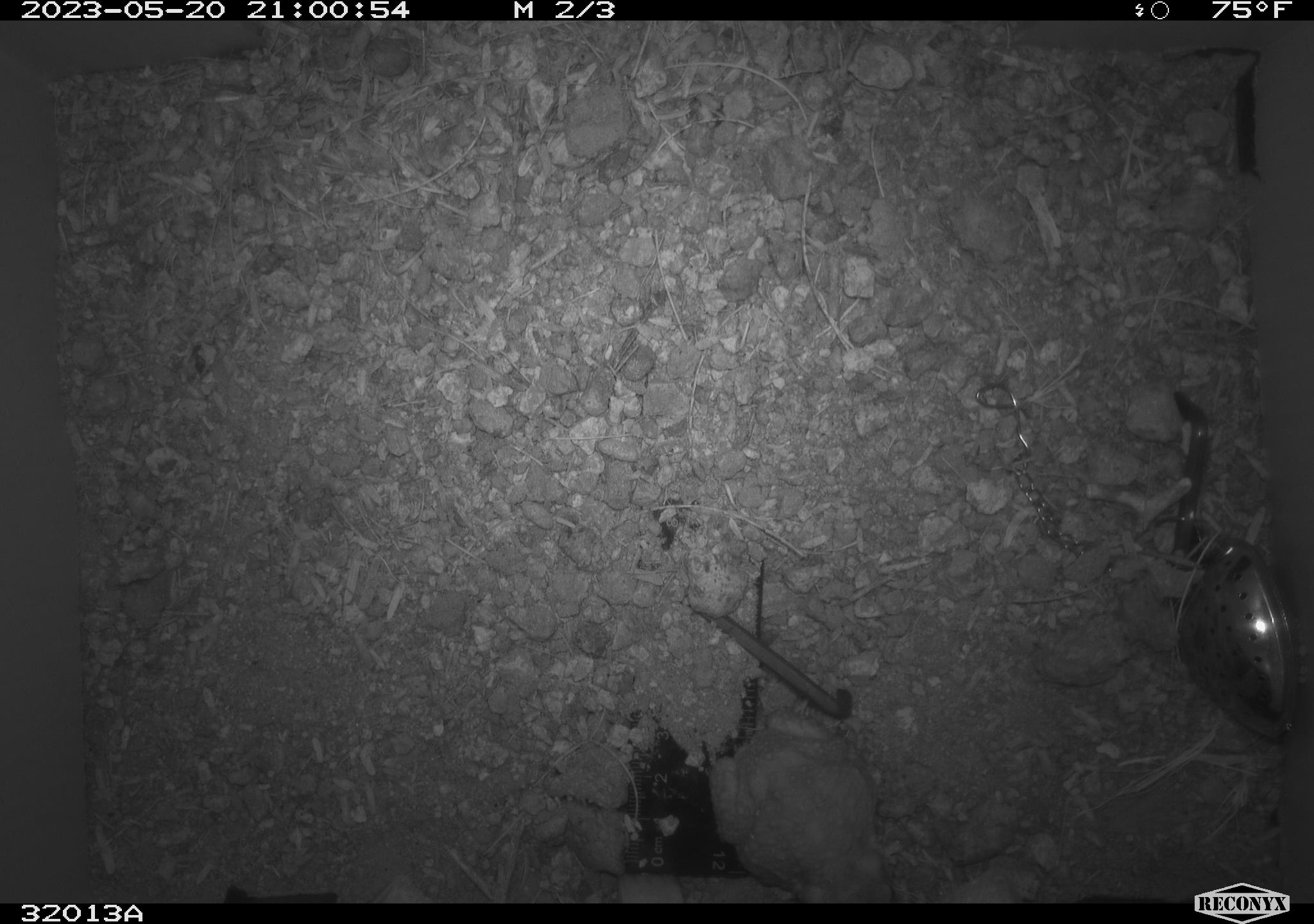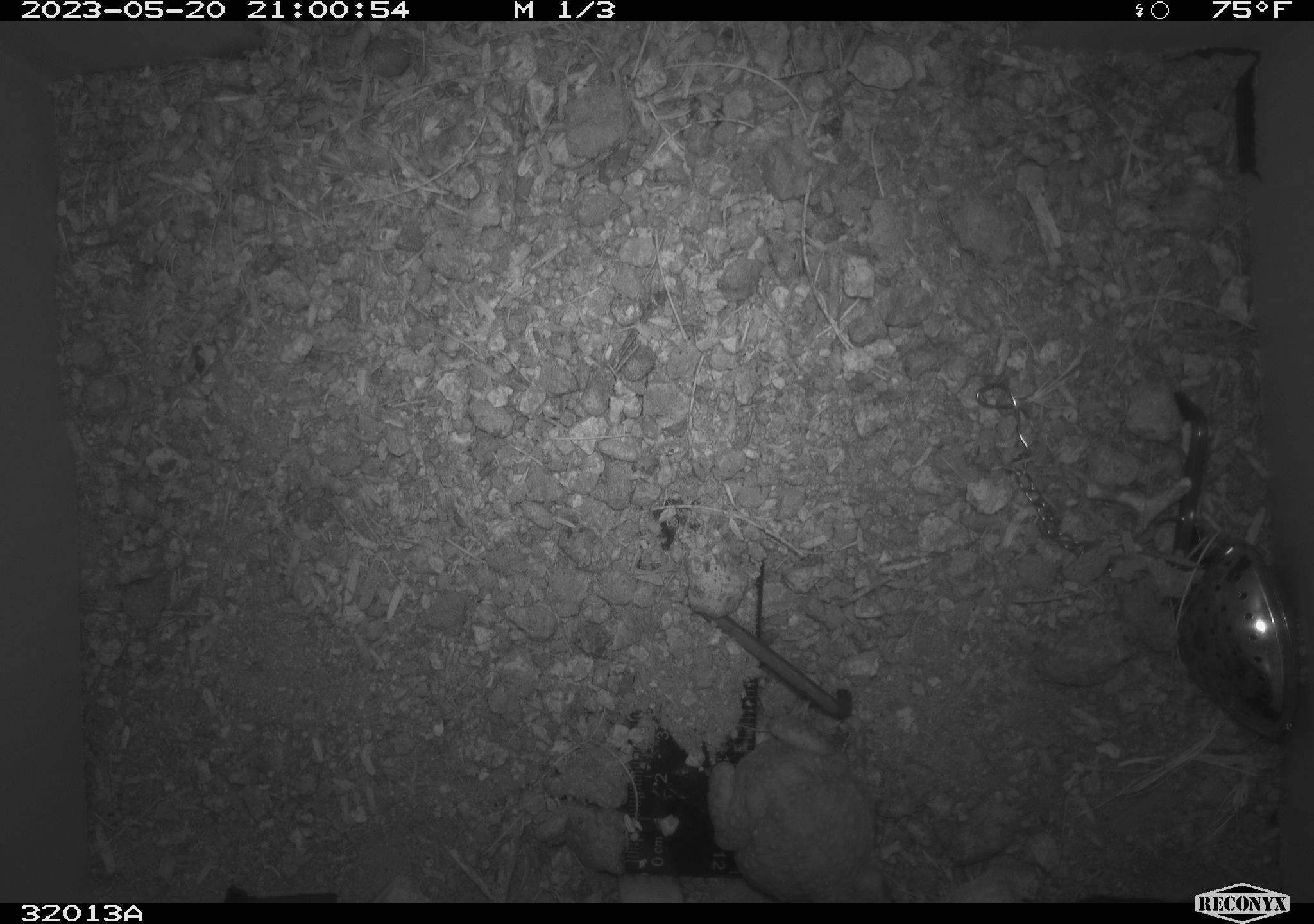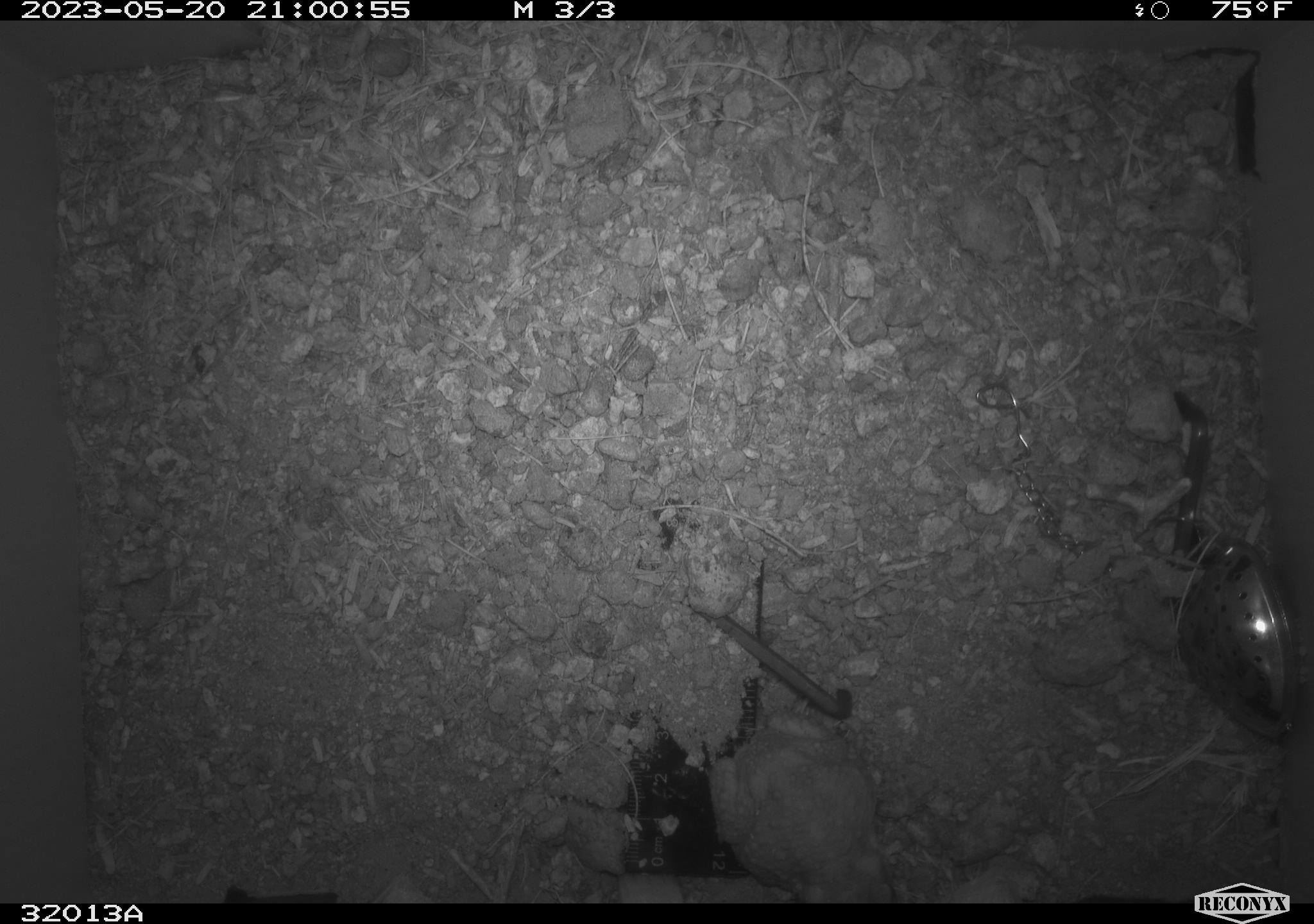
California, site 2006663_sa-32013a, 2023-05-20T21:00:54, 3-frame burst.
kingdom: Animalia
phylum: Chordata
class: Amphibia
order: Anura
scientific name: Anura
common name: frogs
Frogs (Anura).